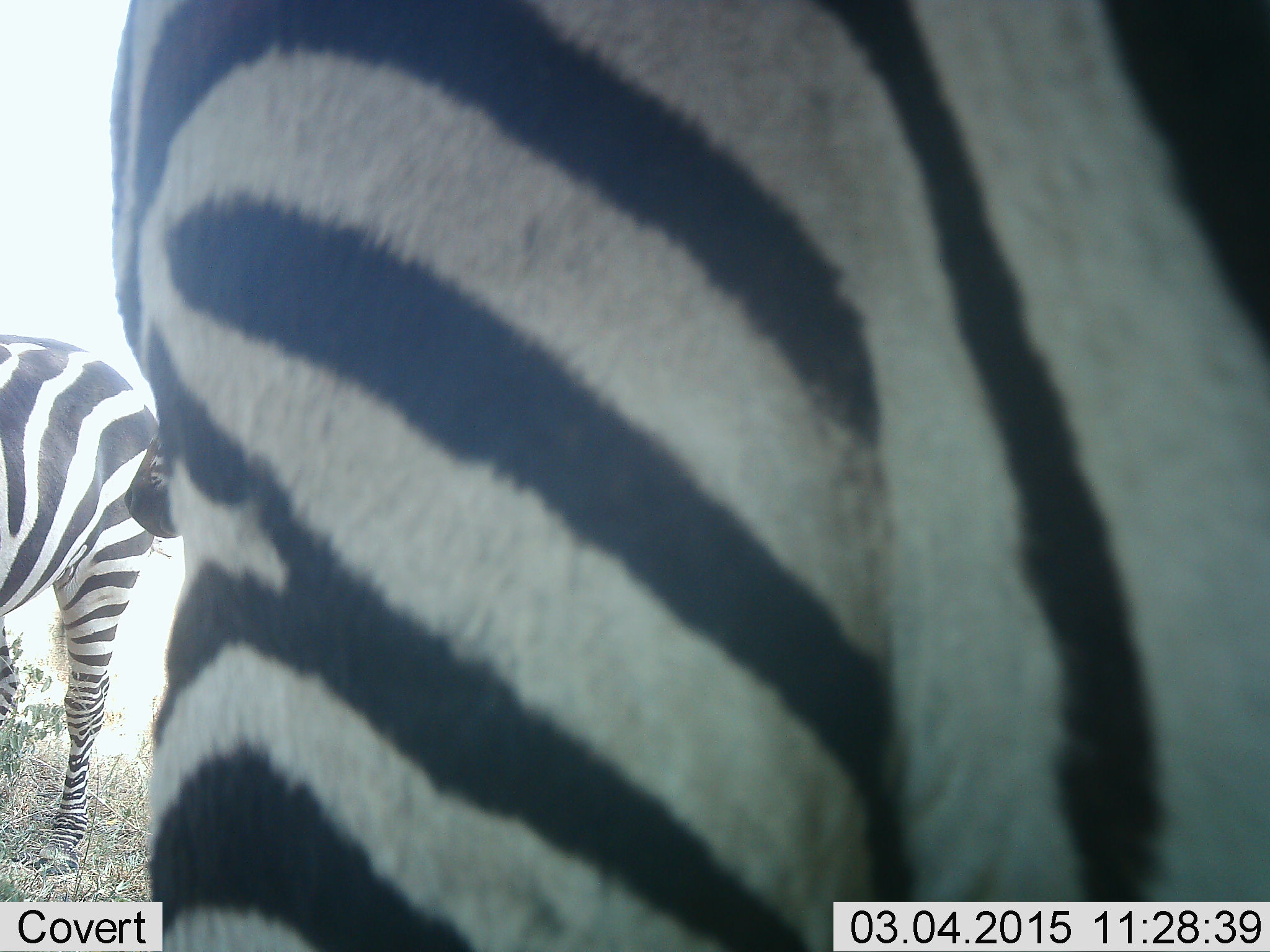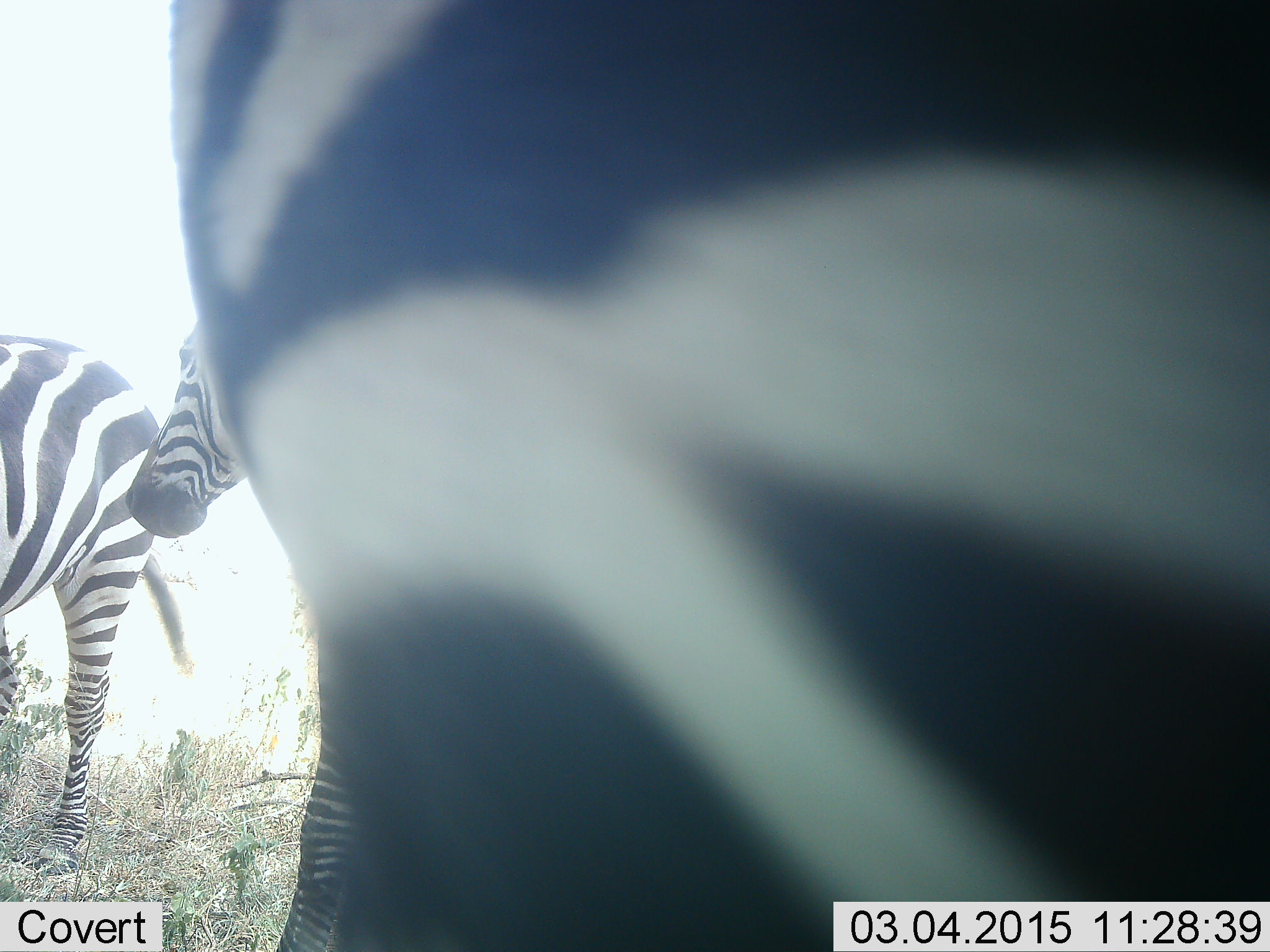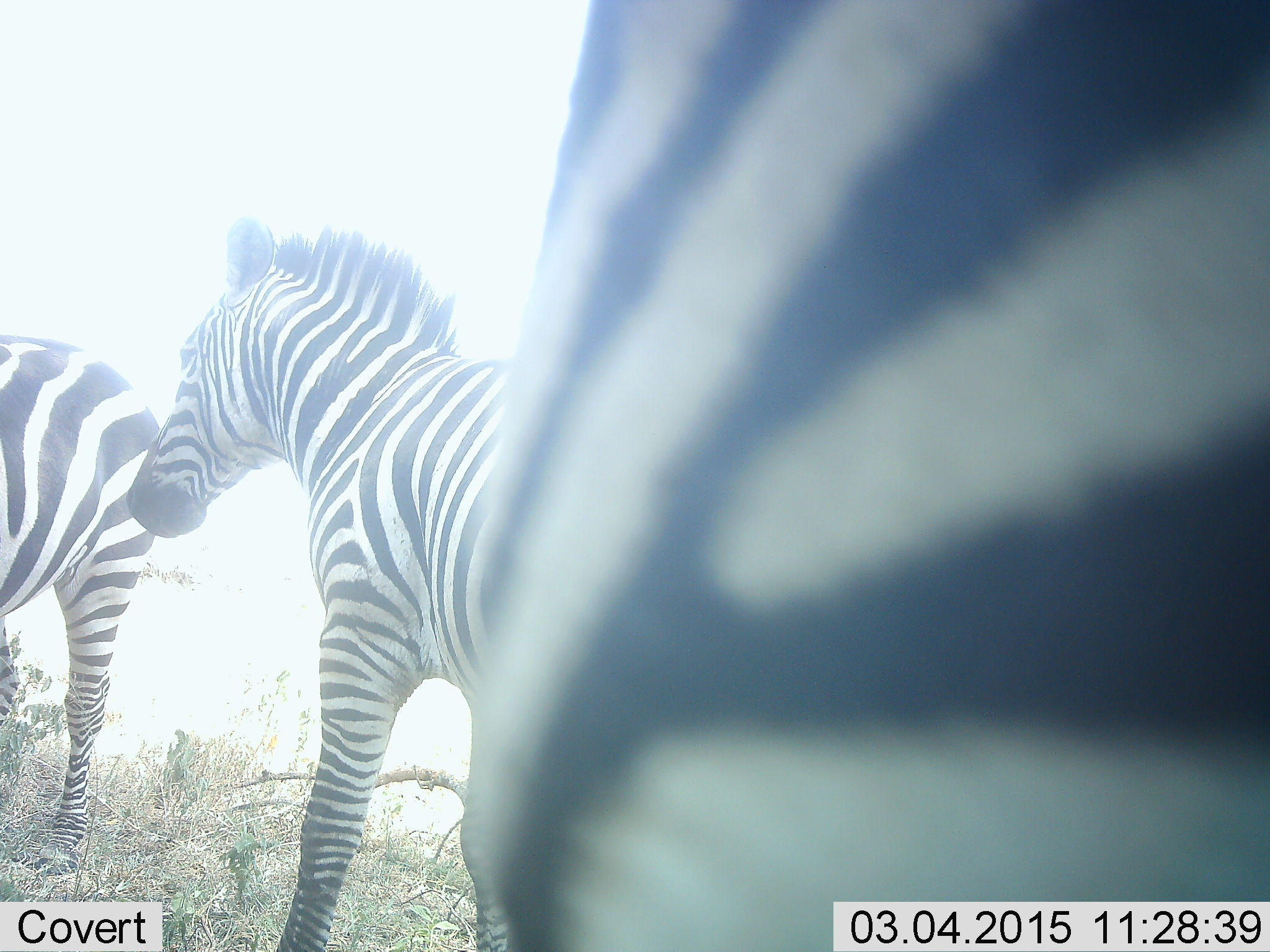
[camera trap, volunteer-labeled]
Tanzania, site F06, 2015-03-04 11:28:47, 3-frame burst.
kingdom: Animalia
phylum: Chordata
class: Mammalia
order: Perissodactyla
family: Equidae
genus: Equus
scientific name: Equus quagga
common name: plains zebra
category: zebra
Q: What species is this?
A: Zebra (plains zebra) (Equus quagga).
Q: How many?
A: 3.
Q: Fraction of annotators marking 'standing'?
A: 90%.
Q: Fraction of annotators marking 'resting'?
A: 0%.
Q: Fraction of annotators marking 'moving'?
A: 60%.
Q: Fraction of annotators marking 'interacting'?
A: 0%.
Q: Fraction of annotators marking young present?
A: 0%.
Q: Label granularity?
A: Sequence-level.